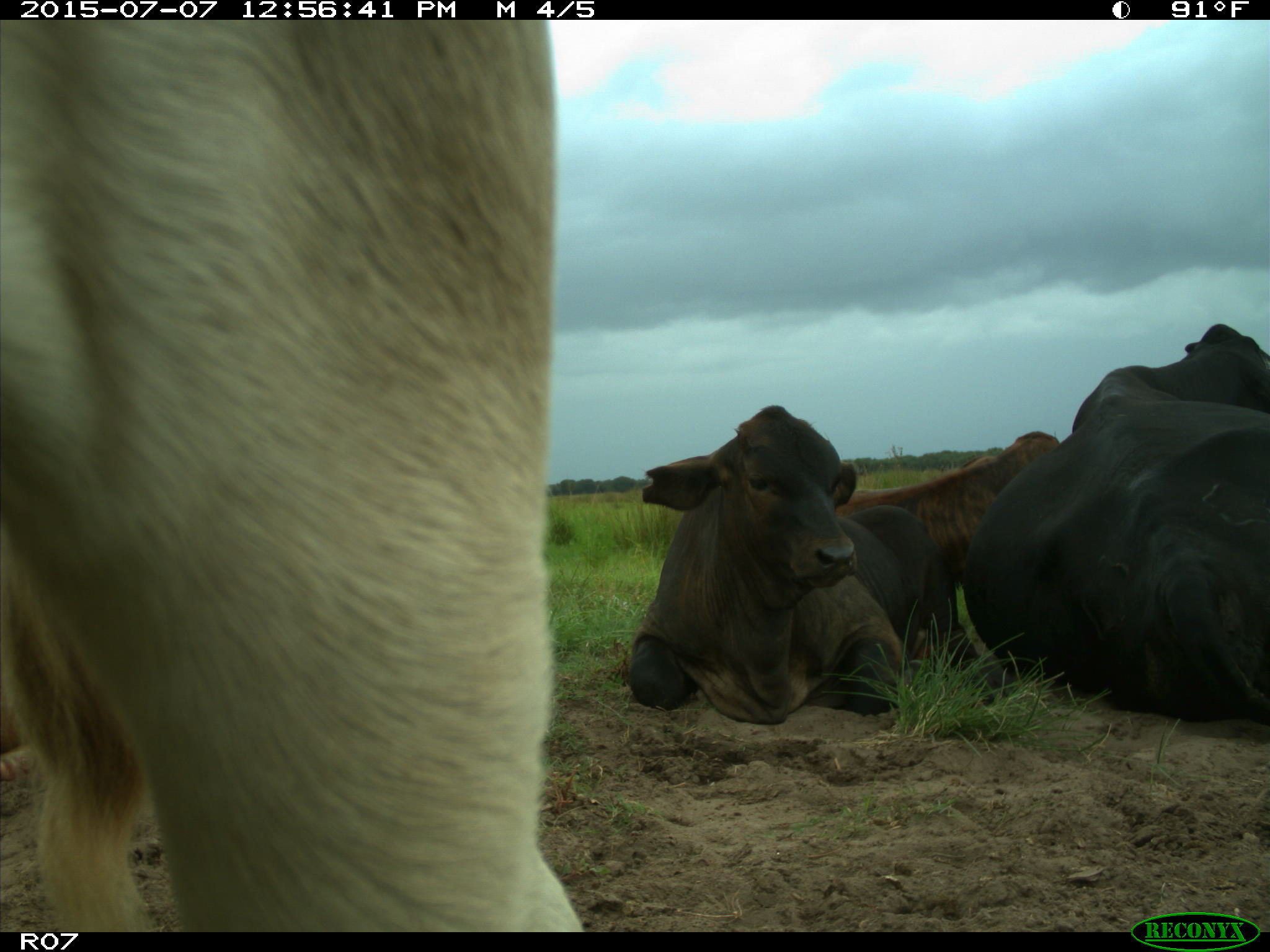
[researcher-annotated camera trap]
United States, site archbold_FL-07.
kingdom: Animalia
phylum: Chordata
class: Mammalia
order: Artiodactyla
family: Bovidae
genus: Bos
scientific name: Bos taurus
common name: domestic cow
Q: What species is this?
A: Bos taurus (domestic cow).